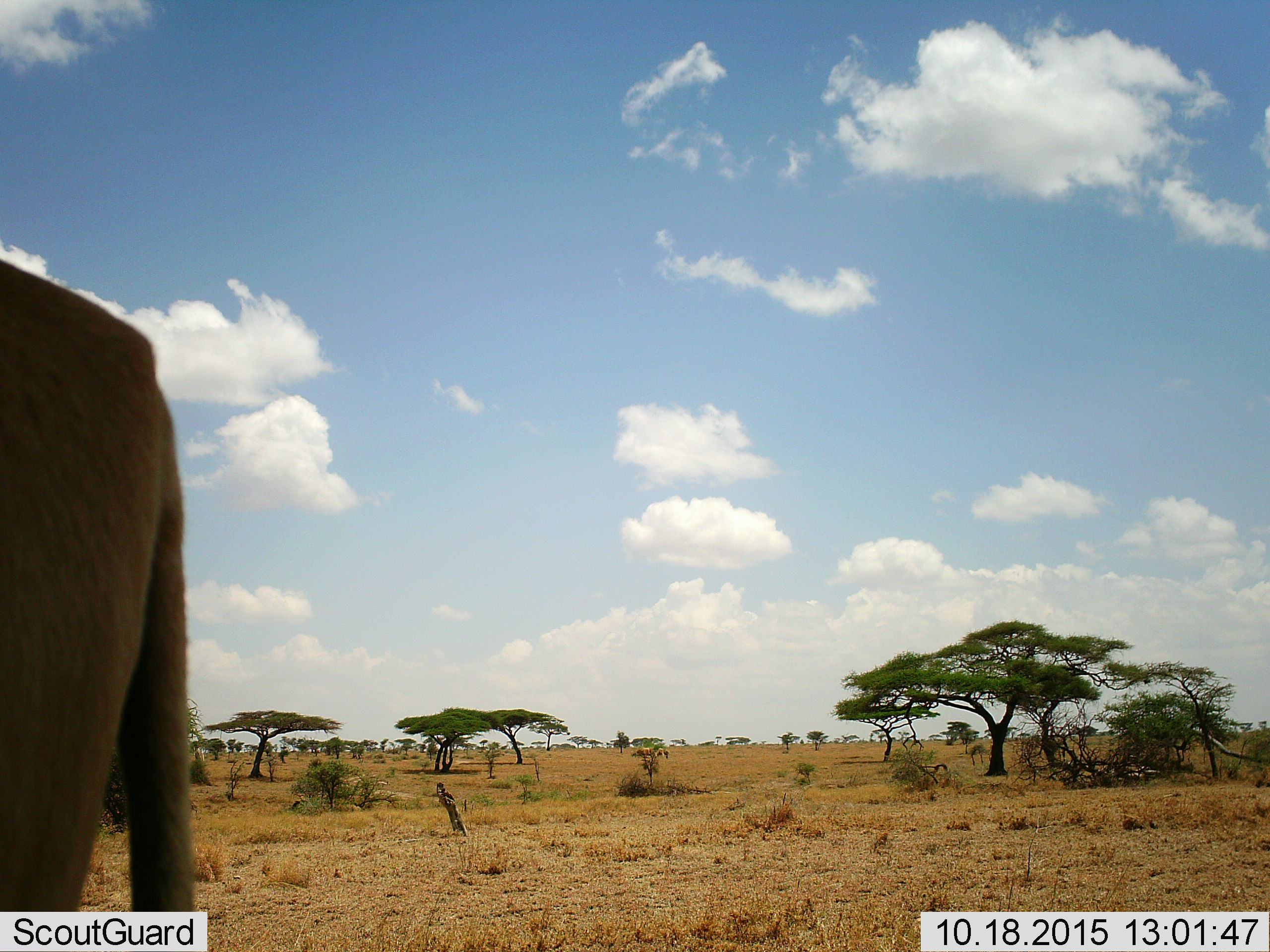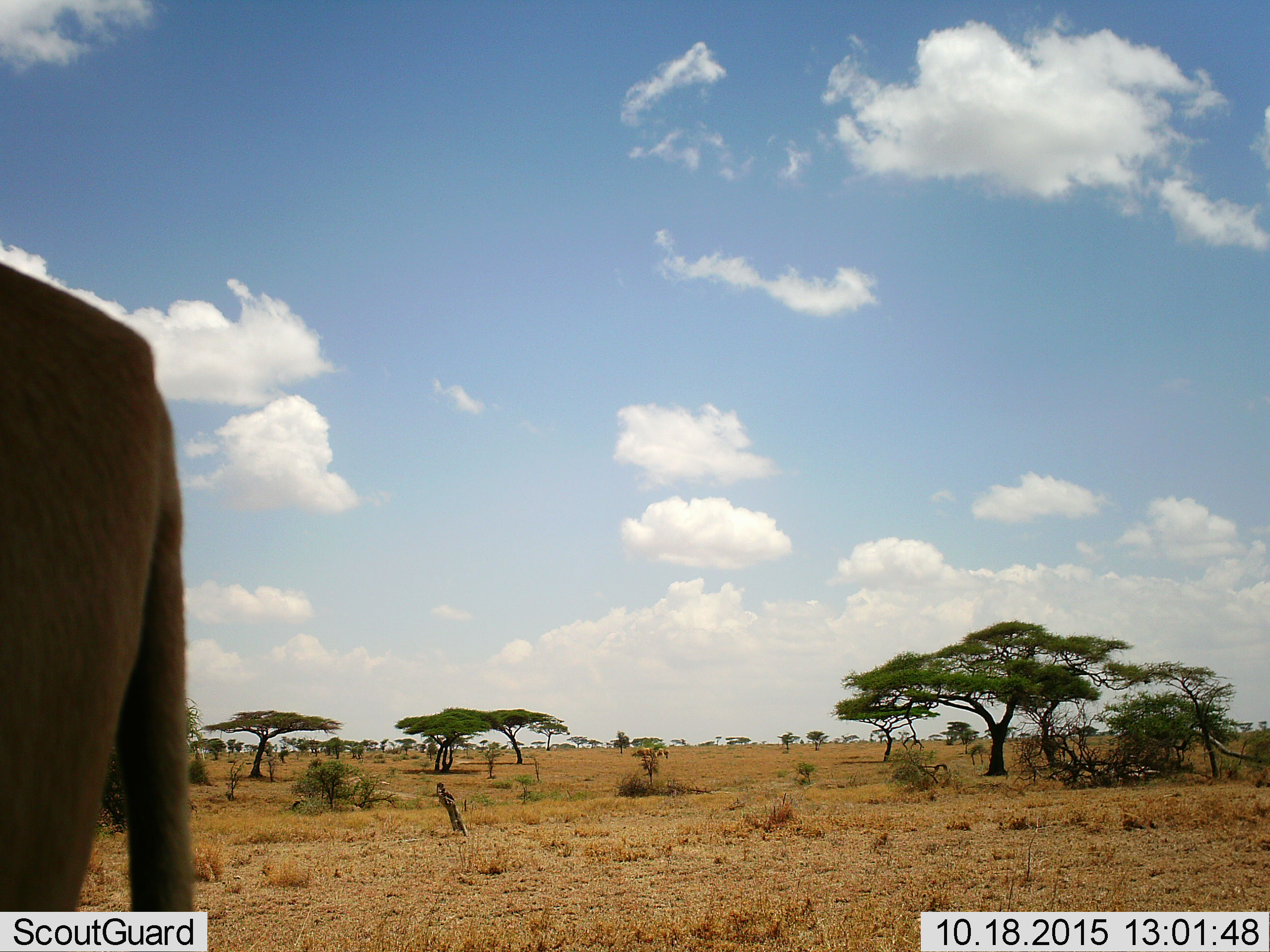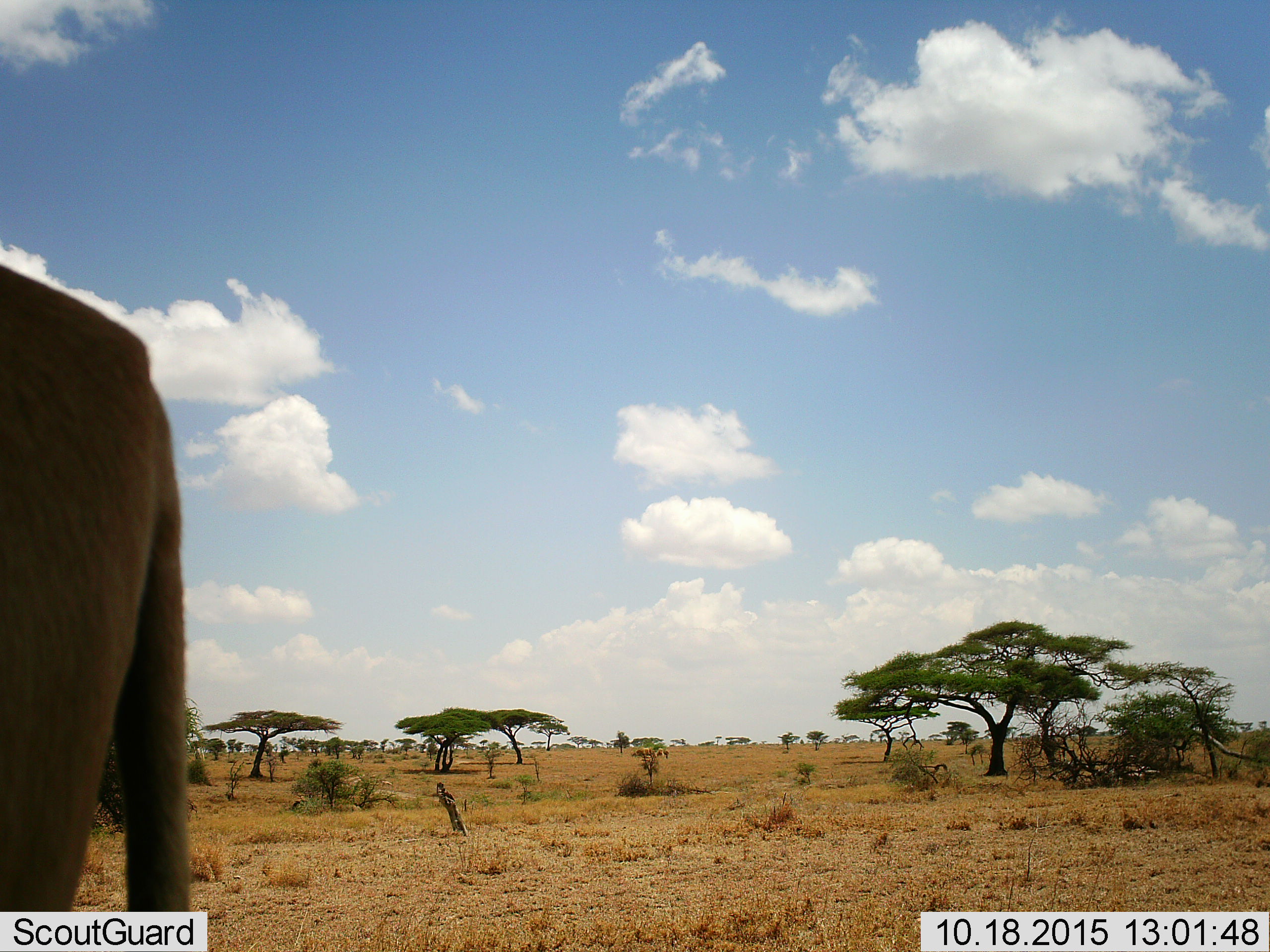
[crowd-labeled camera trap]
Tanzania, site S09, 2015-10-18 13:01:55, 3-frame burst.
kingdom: Animalia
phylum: Chordata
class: Mammalia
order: Artiodactyla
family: Bovidae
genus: Alcelaphus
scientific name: Alcelaphus buselaphus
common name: hartebeest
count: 1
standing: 100%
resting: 50%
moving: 0%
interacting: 0%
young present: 0%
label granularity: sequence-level